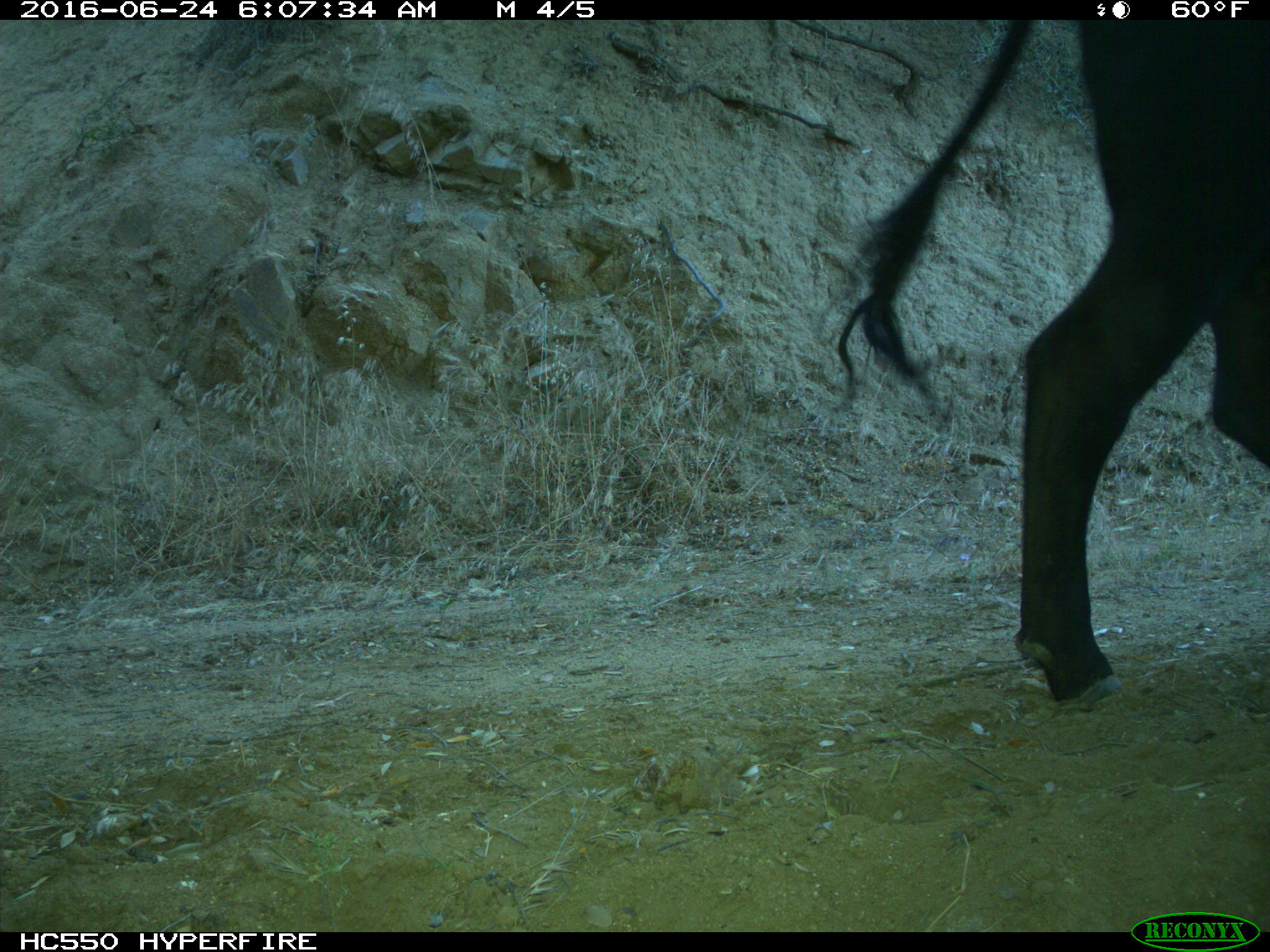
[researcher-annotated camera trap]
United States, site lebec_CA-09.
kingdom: Animalia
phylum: Chordata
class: Mammalia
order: Artiodactyla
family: Bovidae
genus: Bos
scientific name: Bos taurus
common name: domestic cow